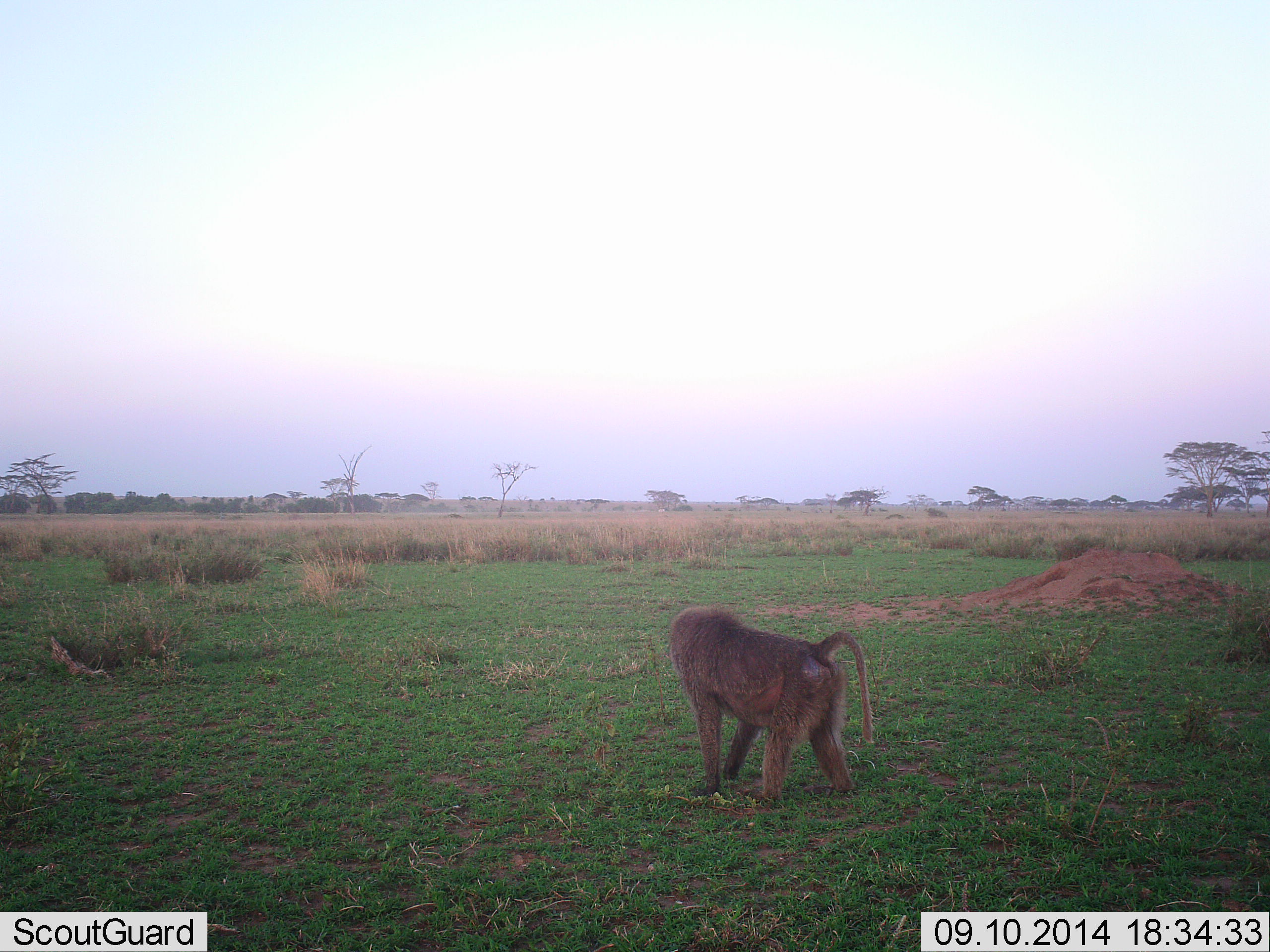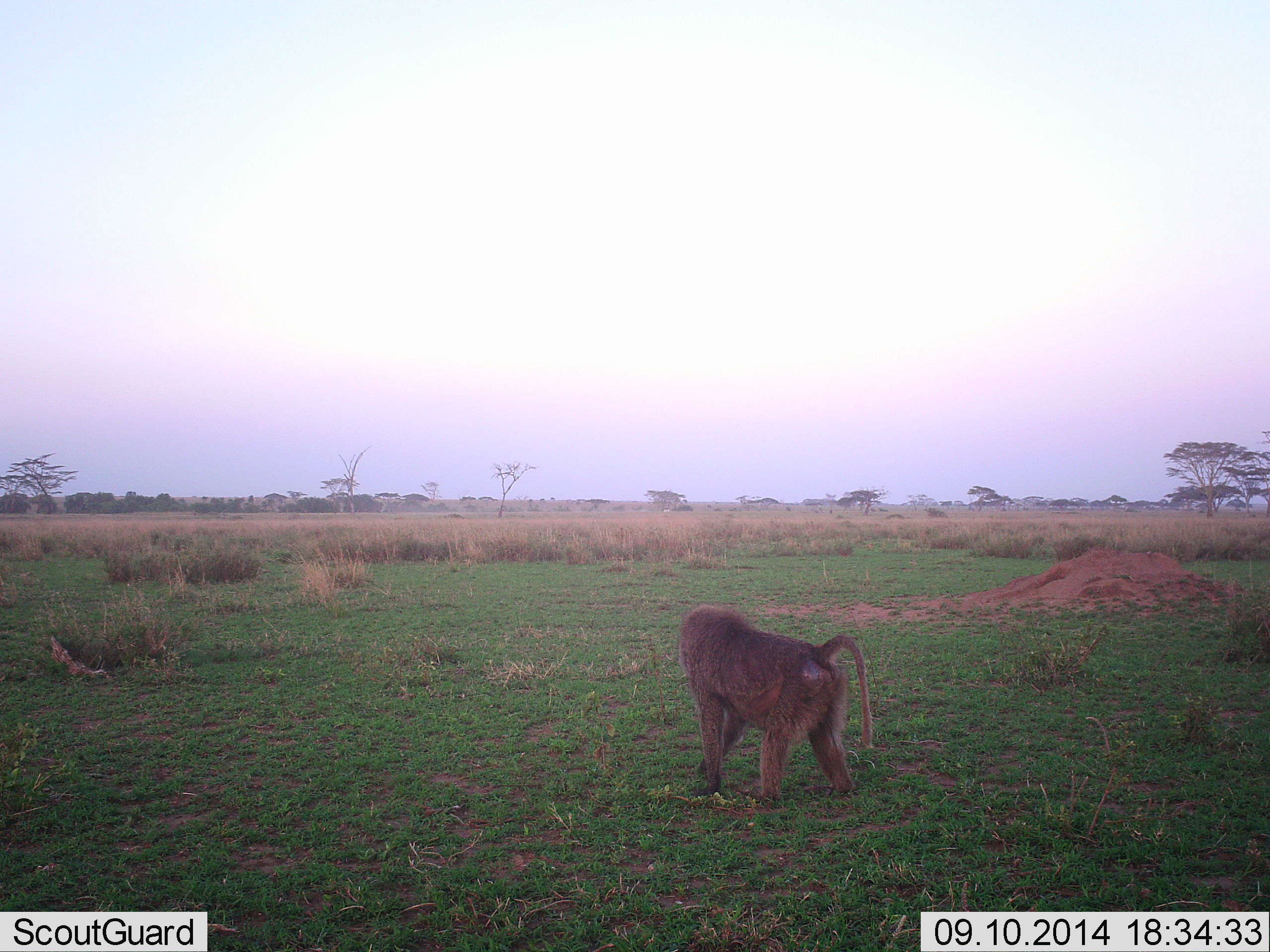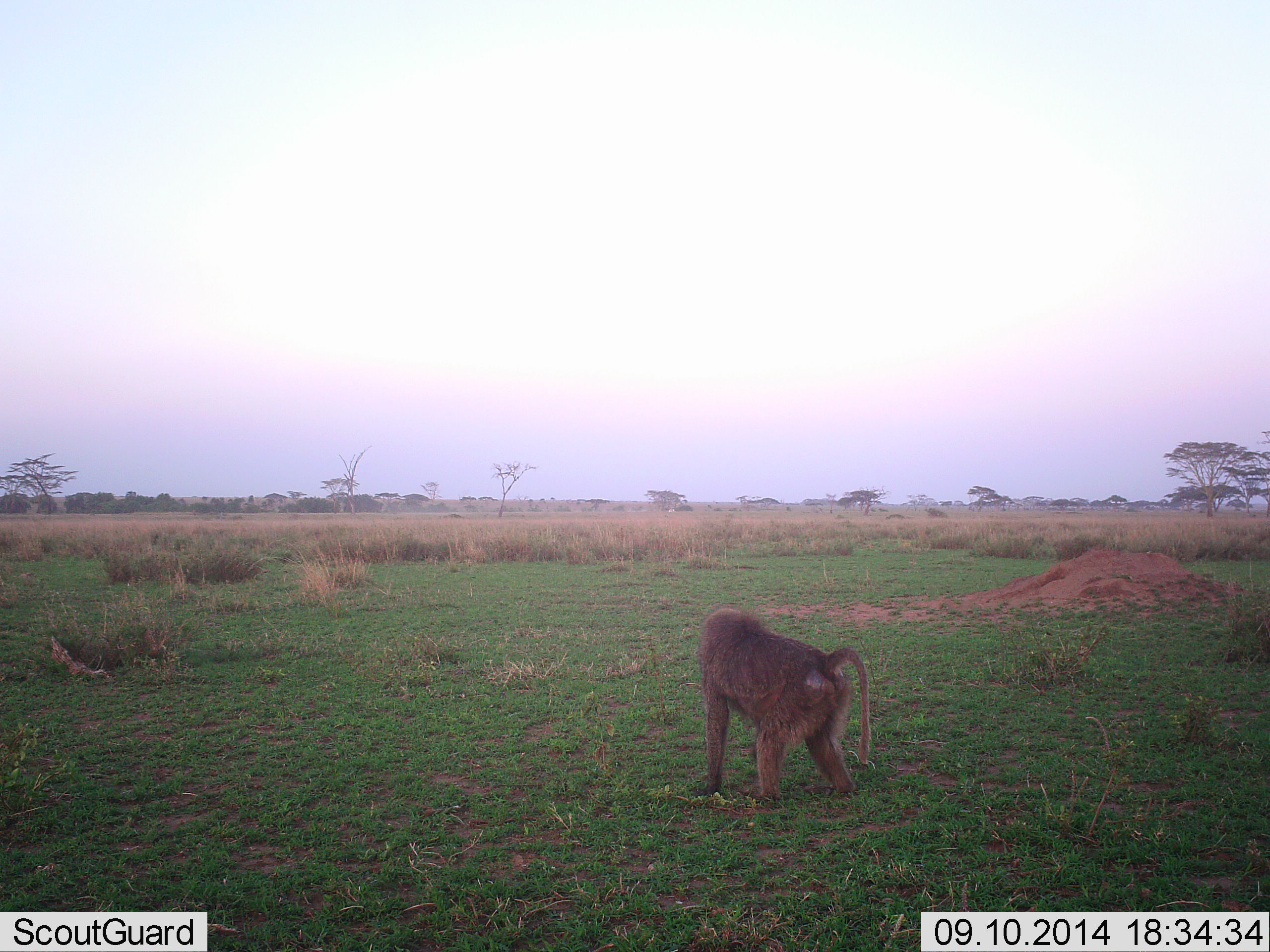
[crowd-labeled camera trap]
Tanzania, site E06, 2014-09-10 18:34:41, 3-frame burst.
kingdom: Animalia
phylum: Chordata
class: Mammalia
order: Primates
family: Cercopithecidae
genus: Papio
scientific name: Papio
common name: baboon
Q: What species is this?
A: Baboon (Papio).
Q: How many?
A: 1.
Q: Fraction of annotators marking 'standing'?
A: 73%.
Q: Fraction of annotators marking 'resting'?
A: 0%.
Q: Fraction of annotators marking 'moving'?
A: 18%.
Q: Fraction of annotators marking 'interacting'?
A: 0%.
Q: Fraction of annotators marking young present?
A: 0%.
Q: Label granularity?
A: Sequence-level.